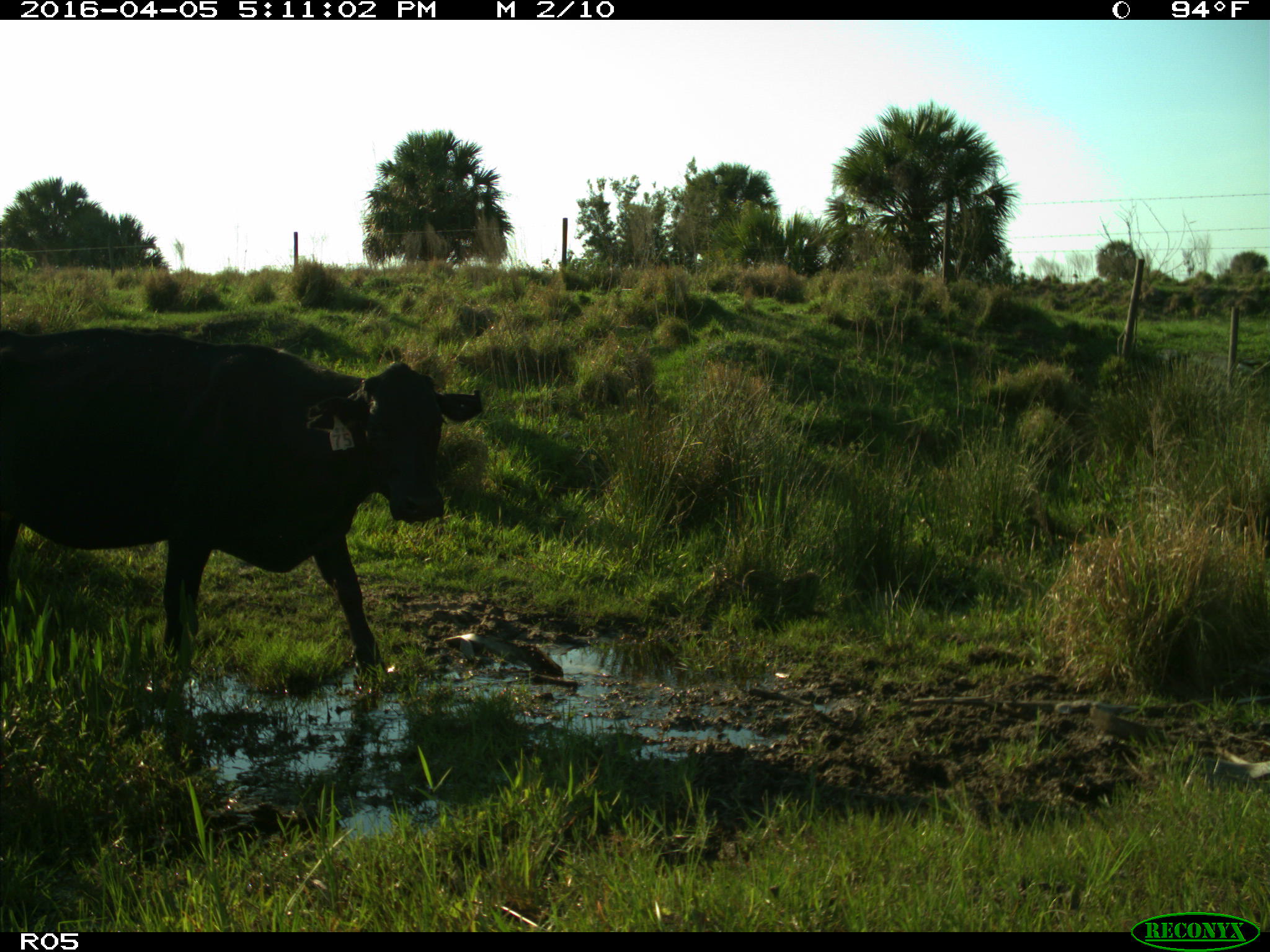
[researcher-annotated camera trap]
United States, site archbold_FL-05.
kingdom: Animalia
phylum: Chordata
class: Mammalia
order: Artiodactyla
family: Bovidae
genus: Bos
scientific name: Bos taurus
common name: domestic cow